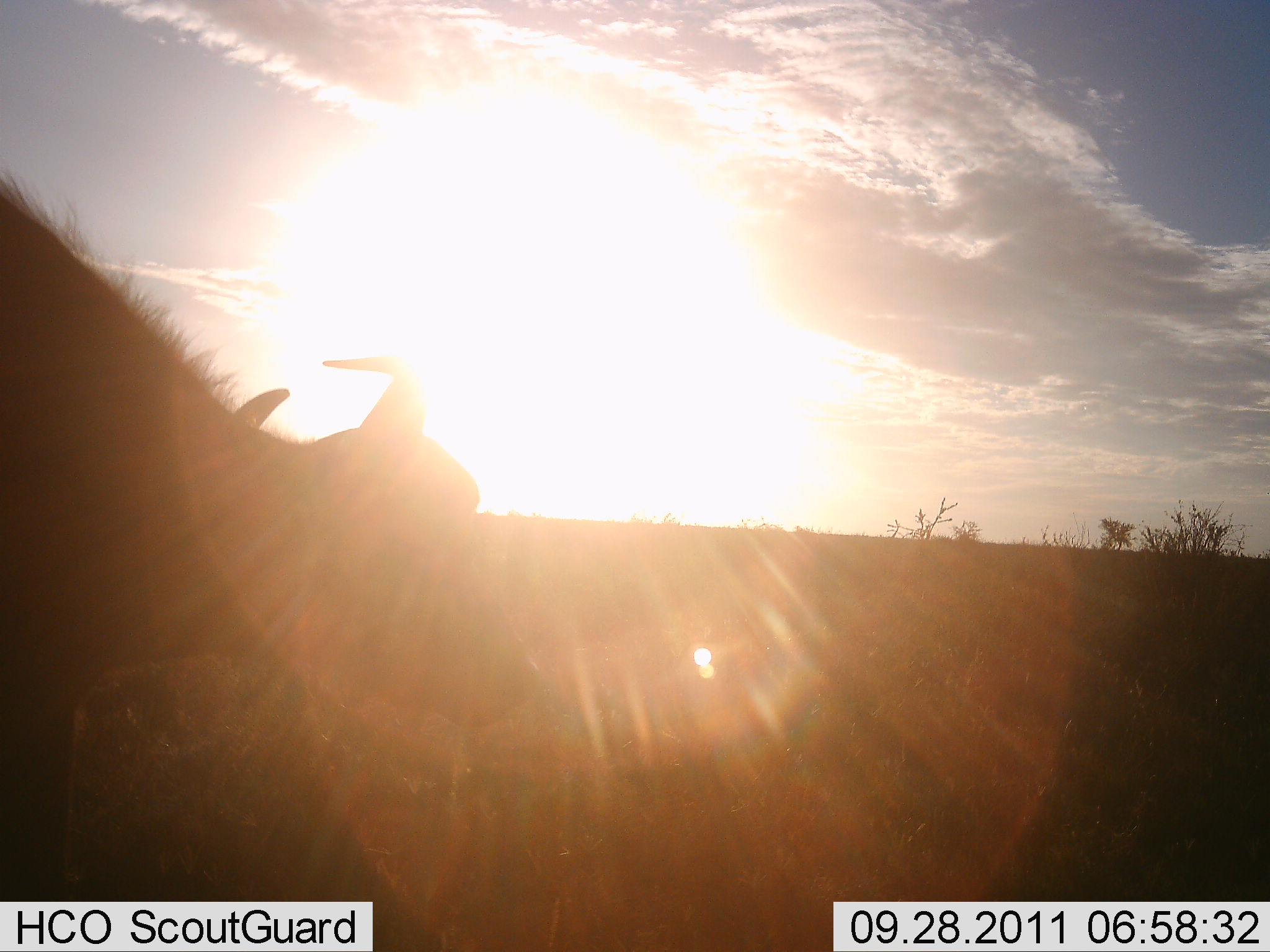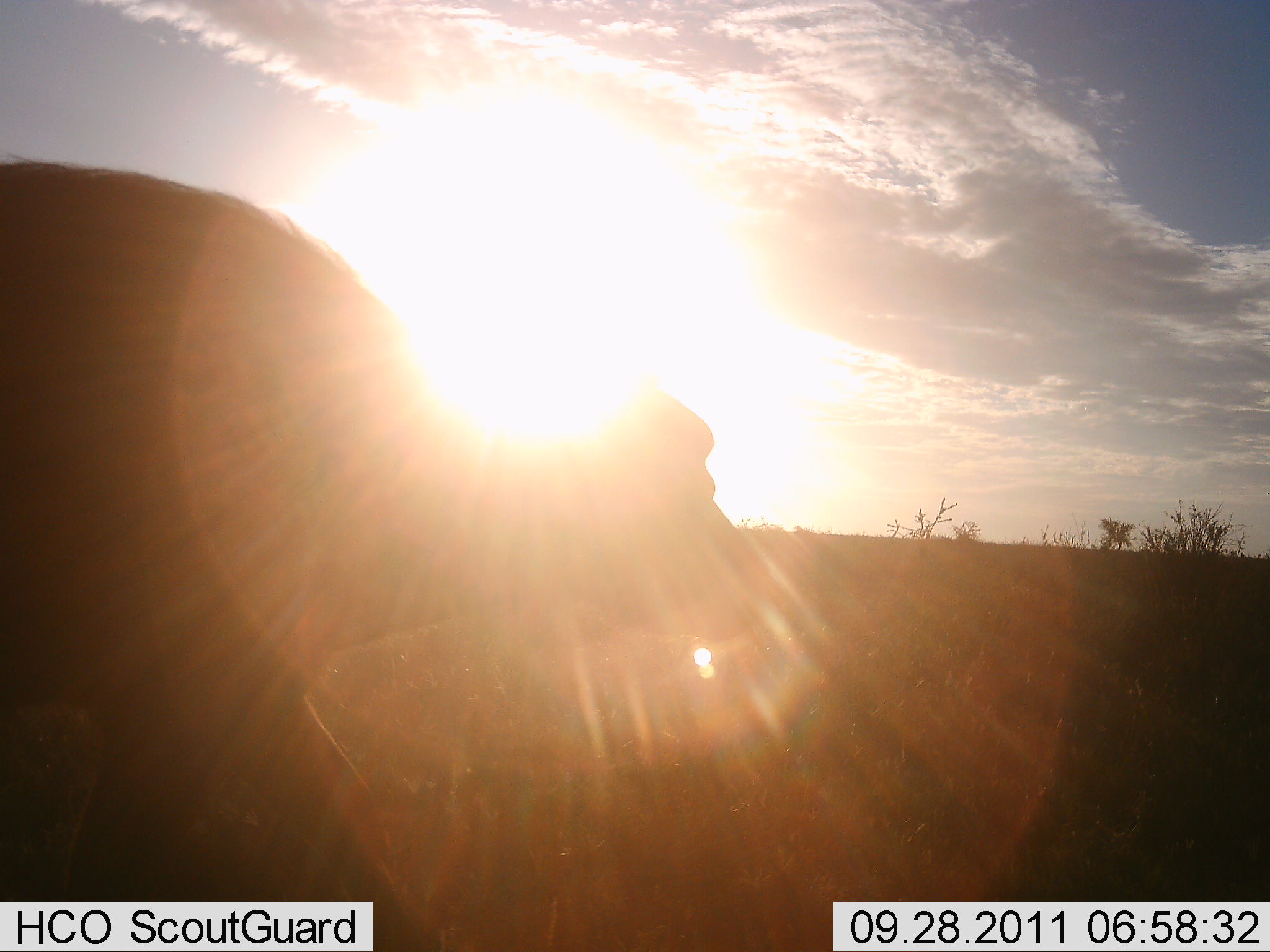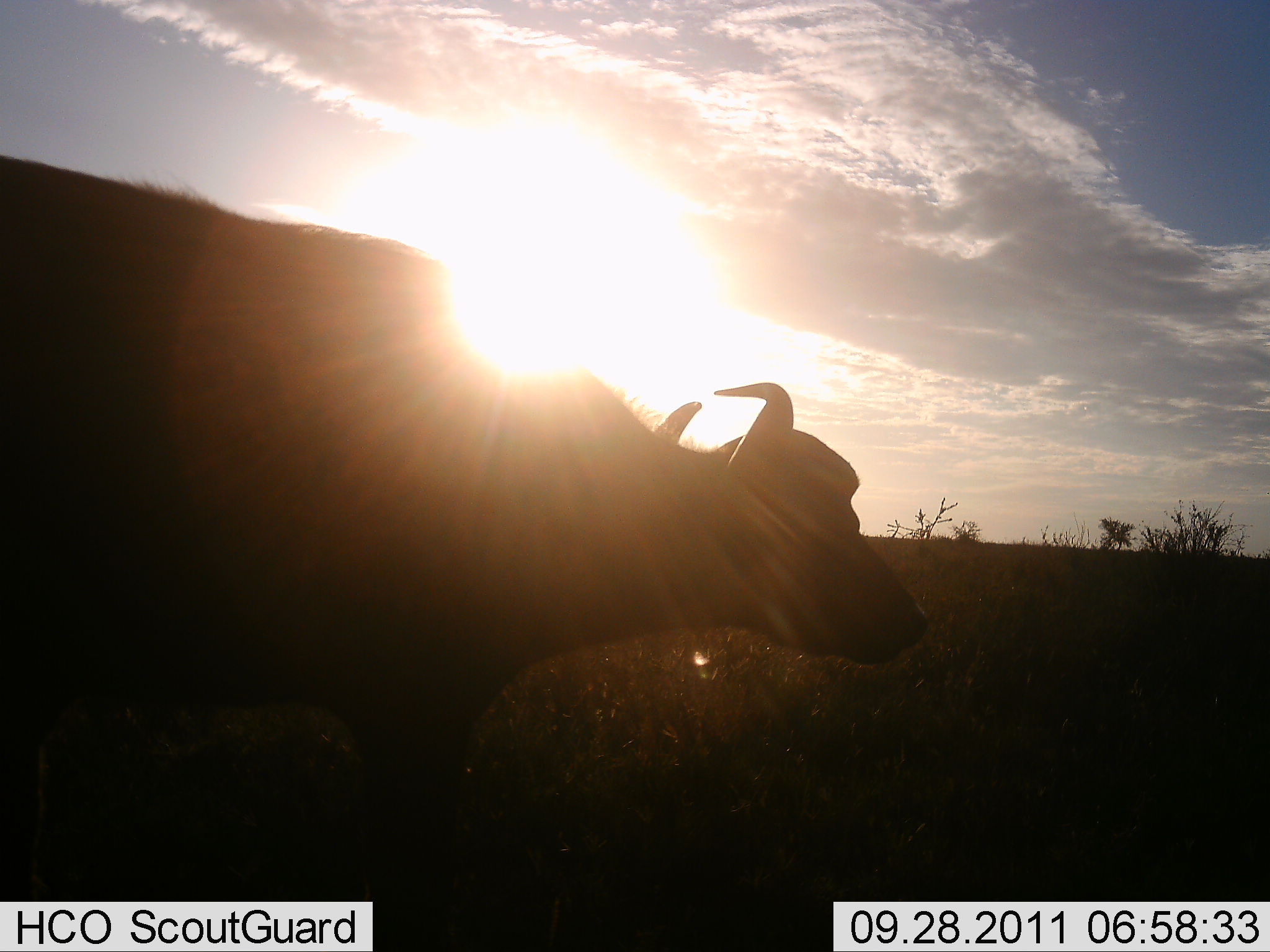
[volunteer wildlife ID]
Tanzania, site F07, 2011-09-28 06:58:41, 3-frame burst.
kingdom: Animalia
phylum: Chordata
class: Mammalia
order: Artiodactyla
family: Bovidae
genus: Syncerus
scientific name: Syncerus caffer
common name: cape buffalo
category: buffalo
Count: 1.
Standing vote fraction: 40%.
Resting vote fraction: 0%.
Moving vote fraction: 60%.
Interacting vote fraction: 0%.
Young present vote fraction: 0%.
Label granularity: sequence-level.